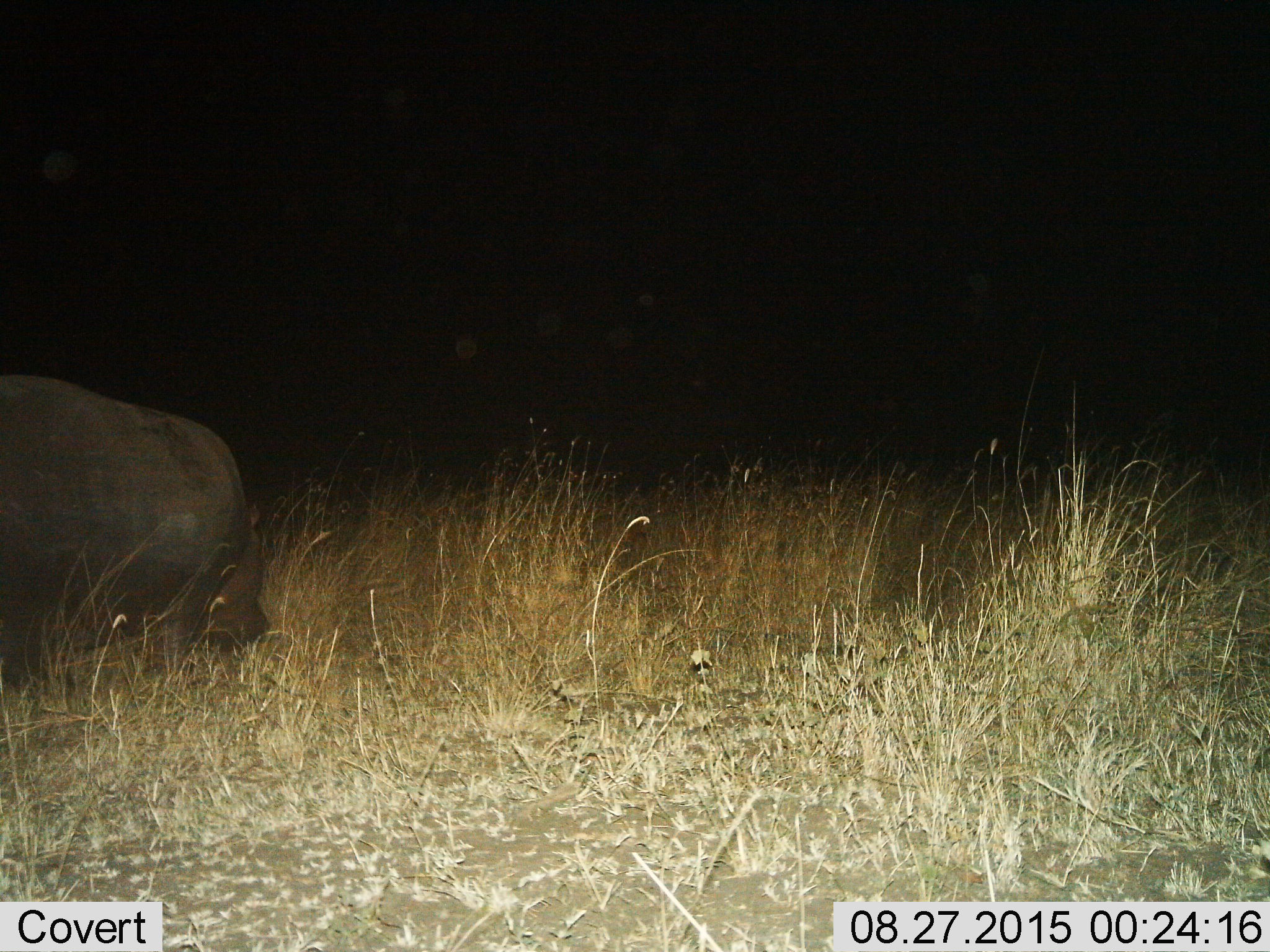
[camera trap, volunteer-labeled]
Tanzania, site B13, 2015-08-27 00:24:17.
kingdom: Animalia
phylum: Chordata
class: Mammalia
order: Artiodactyla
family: Hippopotamidae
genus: Hippopotamus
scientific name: Hippopotamus amphibius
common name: hippopotamus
Hippopotamus (Hippopotamus amphibius), count 1. Behavior (volunteer vote fractions): standing 25%, resting 0%, moving 38%, interacting 0%. Young present (vote fraction): 6%. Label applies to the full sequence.